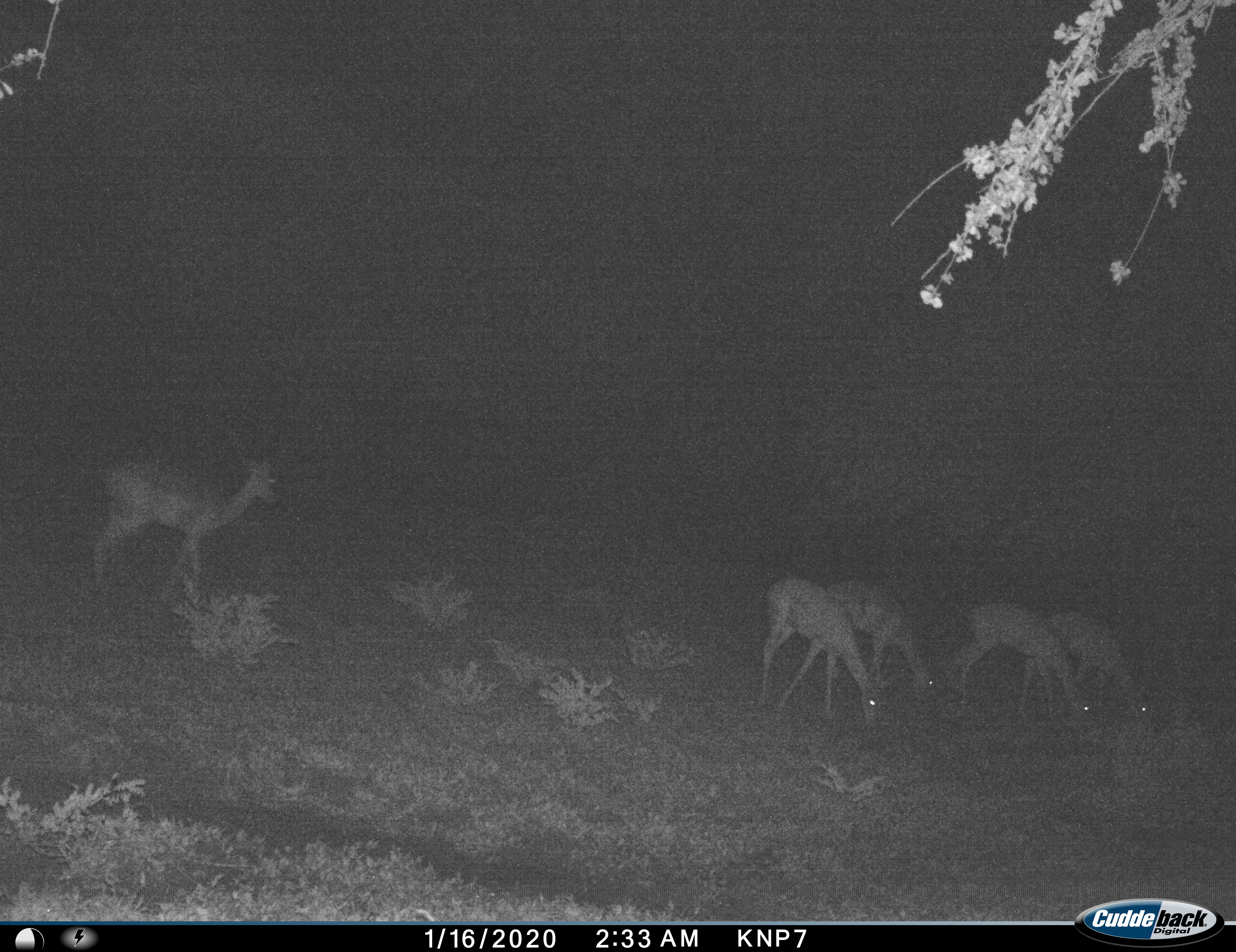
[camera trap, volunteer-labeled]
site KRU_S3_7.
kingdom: Animalia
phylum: Chordata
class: Mammalia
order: Artiodactyla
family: Bovidae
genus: Aepyceros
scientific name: Aepyceros melampus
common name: impala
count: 5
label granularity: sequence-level